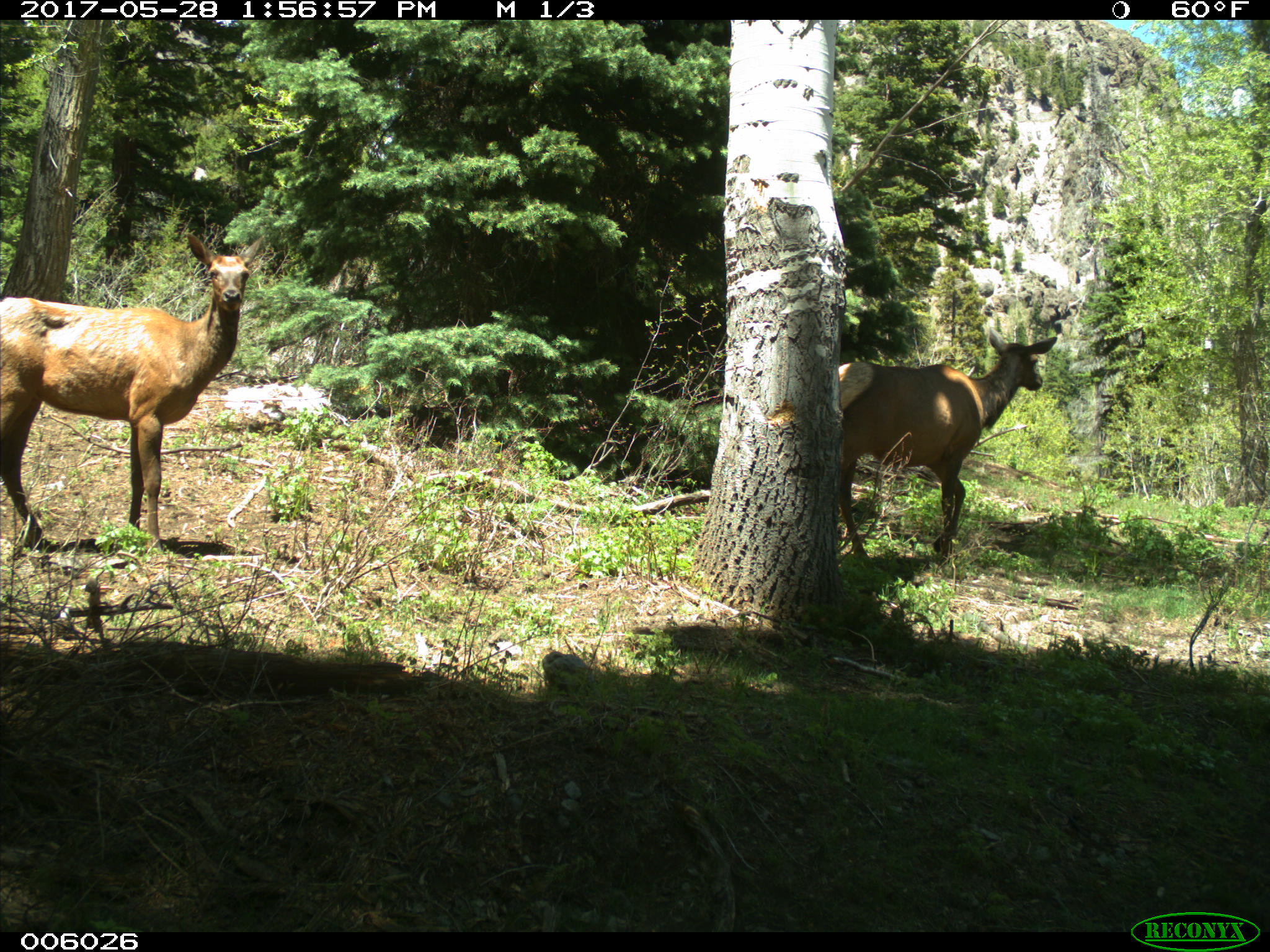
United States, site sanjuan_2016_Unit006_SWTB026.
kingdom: Animalia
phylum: Chordata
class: Mammalia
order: Artiodactyla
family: Cervidae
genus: Cervus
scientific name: Cervus elaphus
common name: red deer